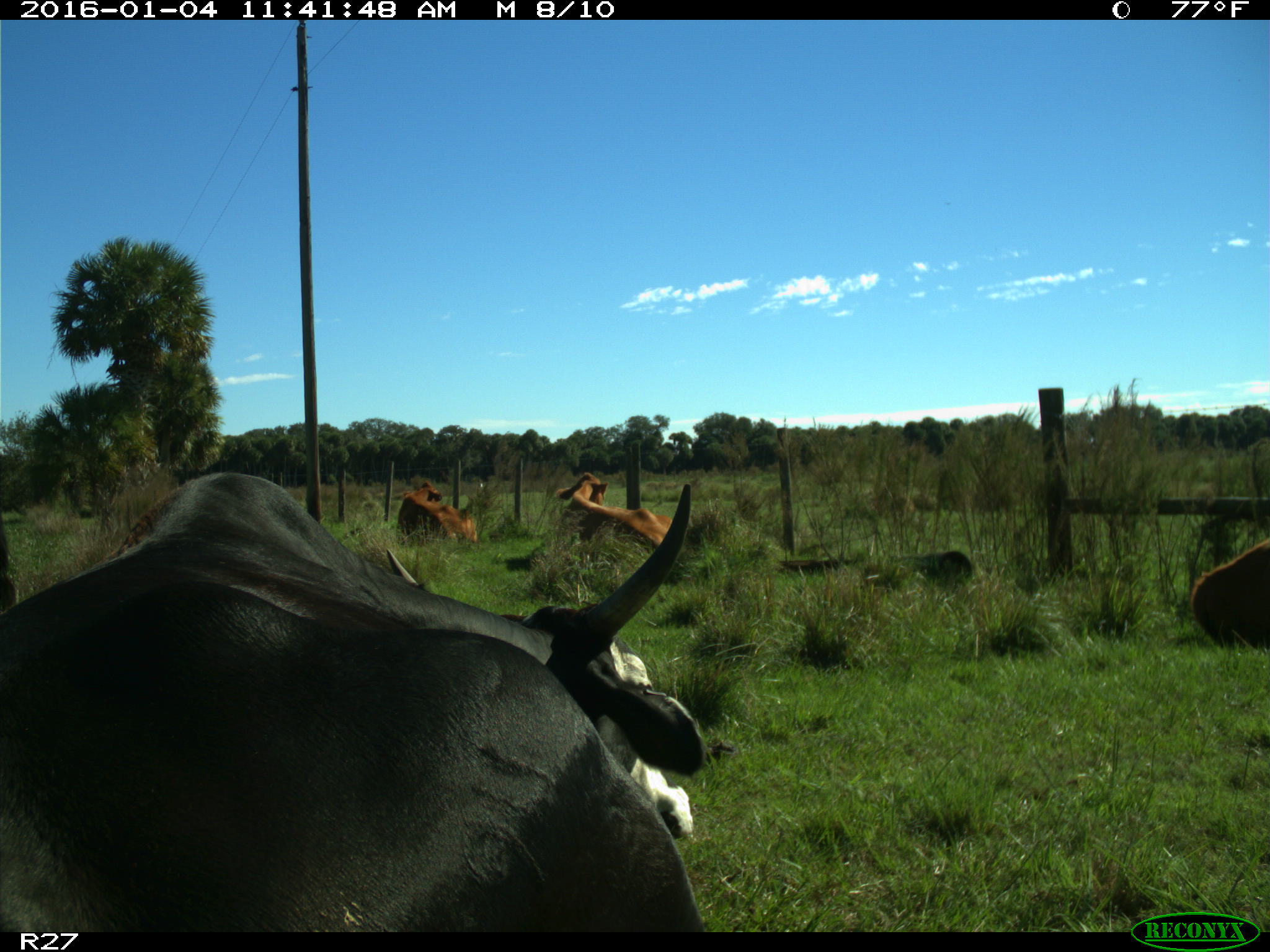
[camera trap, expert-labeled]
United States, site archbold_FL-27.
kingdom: Animalia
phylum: Chordata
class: Mammalia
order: Artiodactyla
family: Bovidae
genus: Bos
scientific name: Bos taurus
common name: domestic cow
Bos taurus (domestic cow).